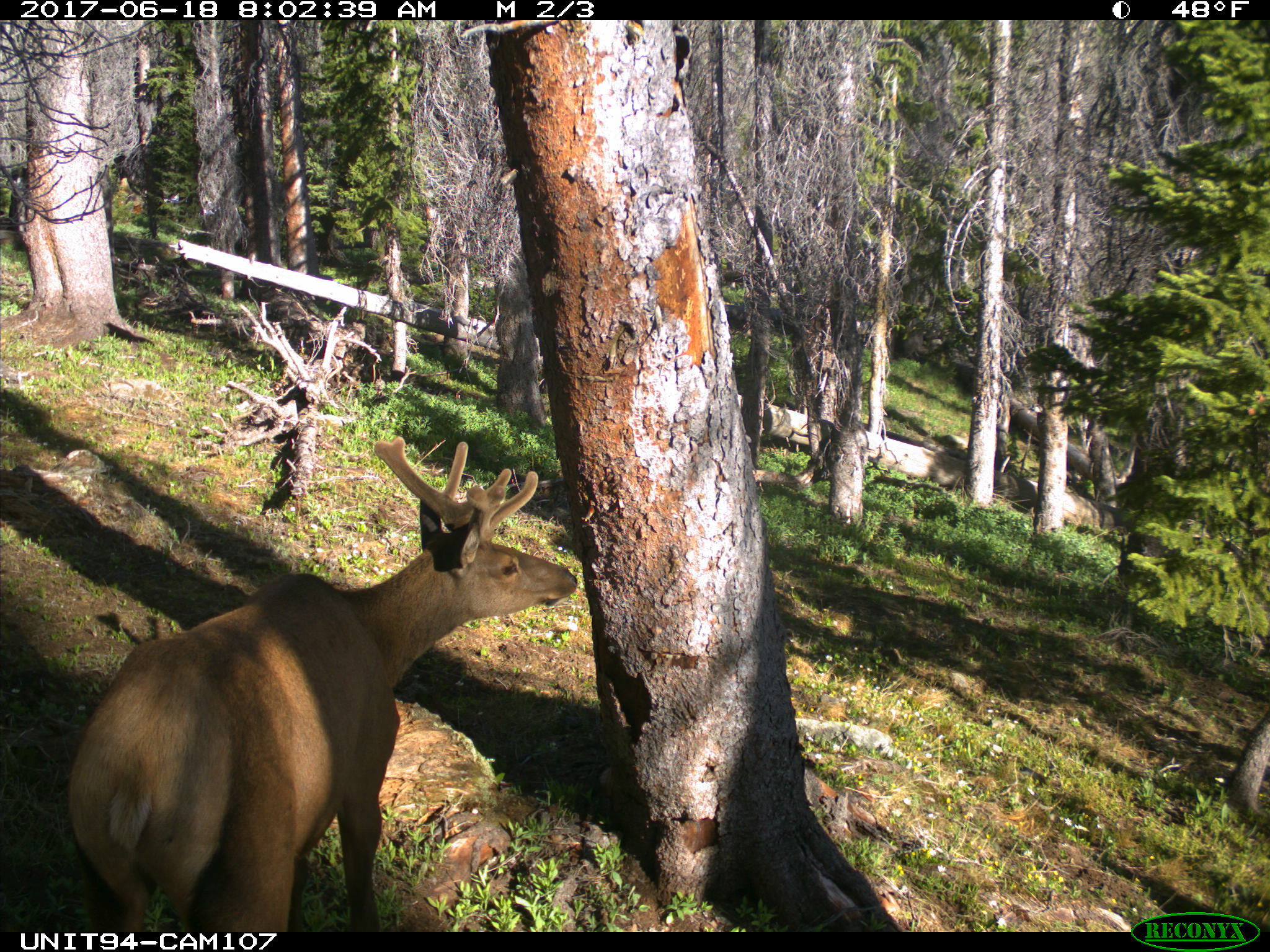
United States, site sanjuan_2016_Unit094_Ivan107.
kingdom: Animalia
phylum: Chordata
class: Mammalia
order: Artiodactyla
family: Cervidae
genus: Cervus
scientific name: Cervus elaphus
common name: red deer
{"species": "Cervus elaphus (red deer)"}